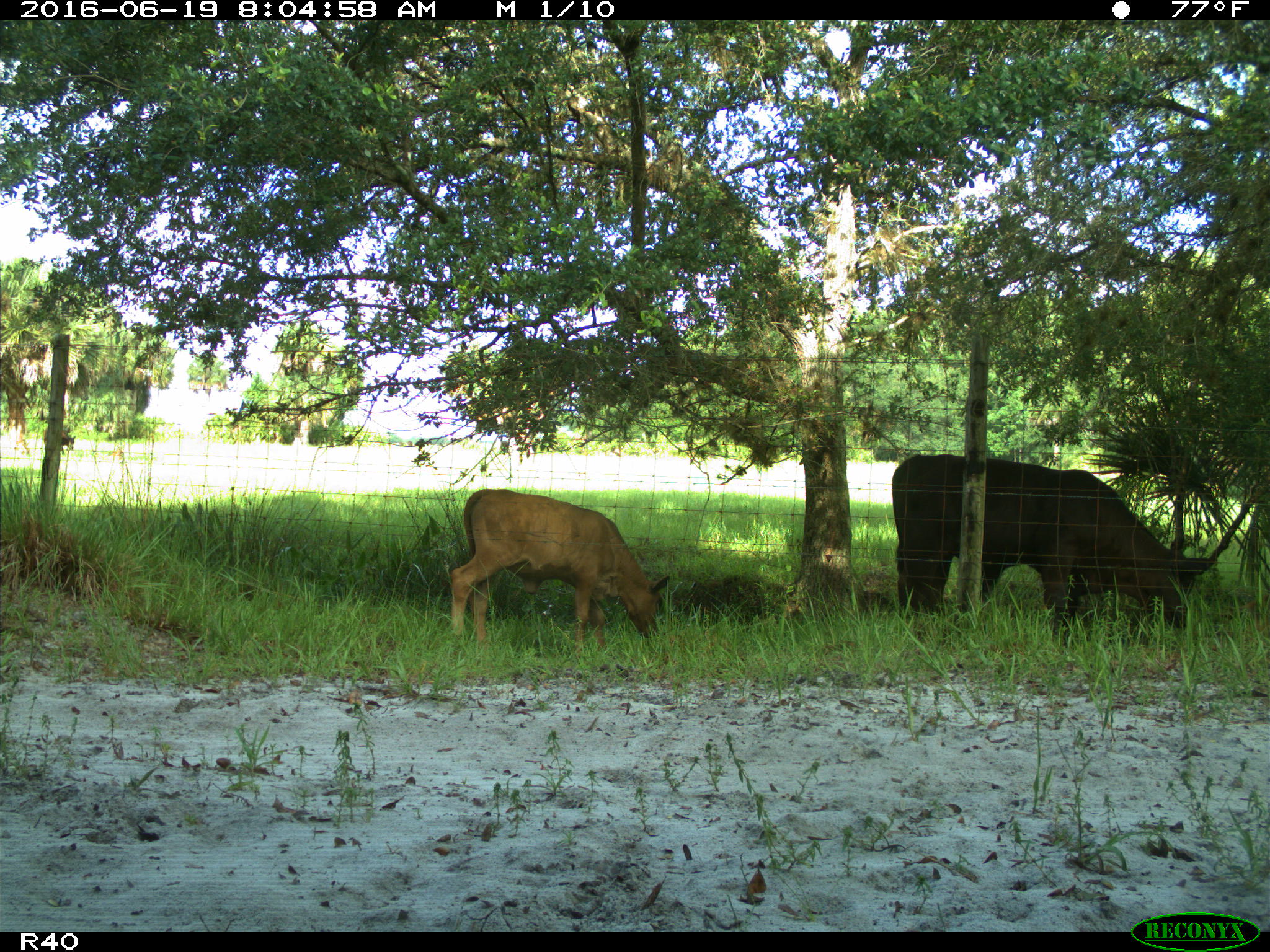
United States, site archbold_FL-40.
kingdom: Animalia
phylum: Chordata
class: Mammalia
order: Artiodactyla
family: Suidae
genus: Sus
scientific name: Sus scrofa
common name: wild boar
Sus scrofa (wild boar).